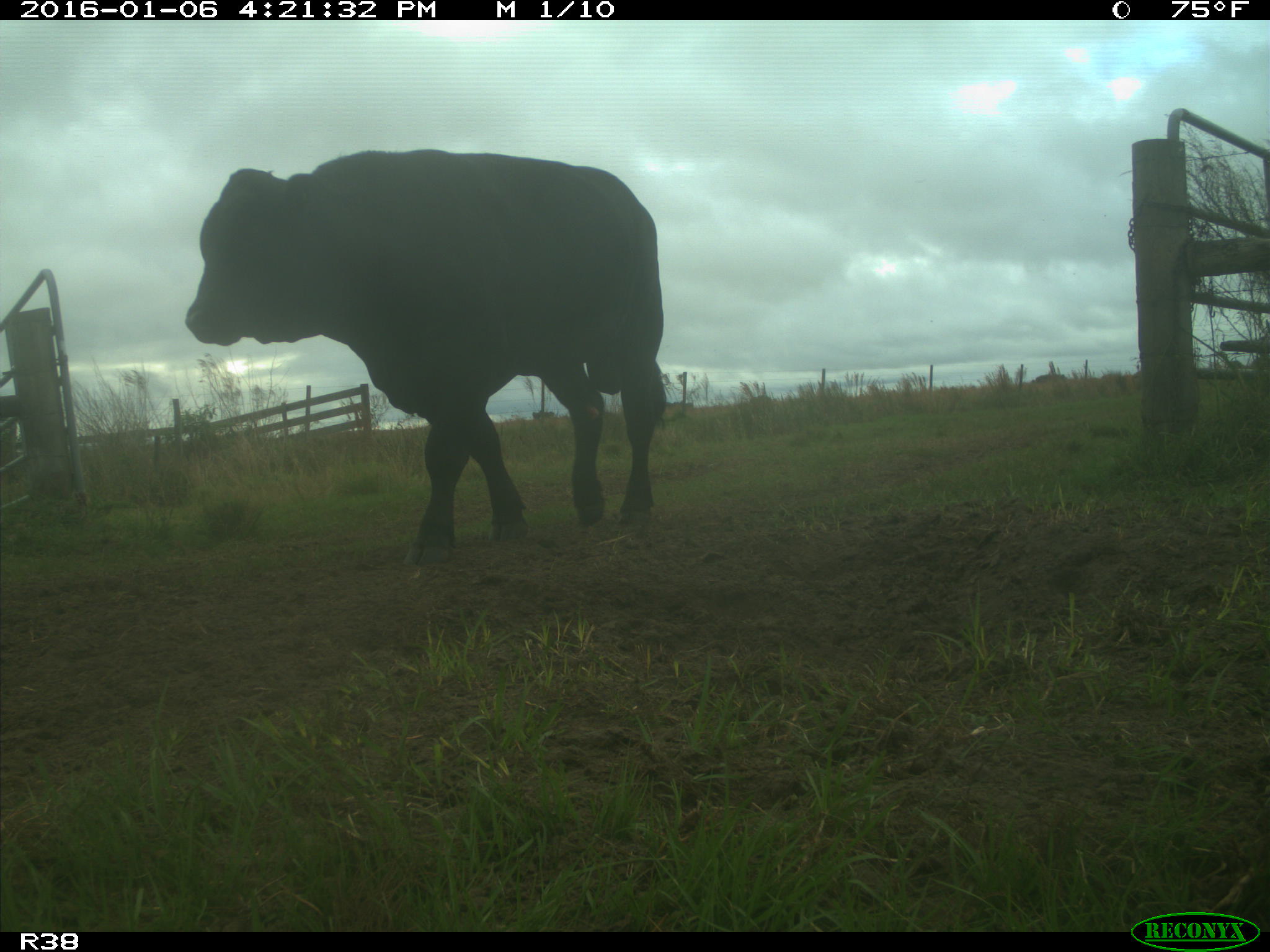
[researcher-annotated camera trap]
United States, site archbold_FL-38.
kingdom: Animalia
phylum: Chordata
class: Mammalia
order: Artiodactyla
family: Bovidae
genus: Bos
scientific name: Bos taurus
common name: domestic cow